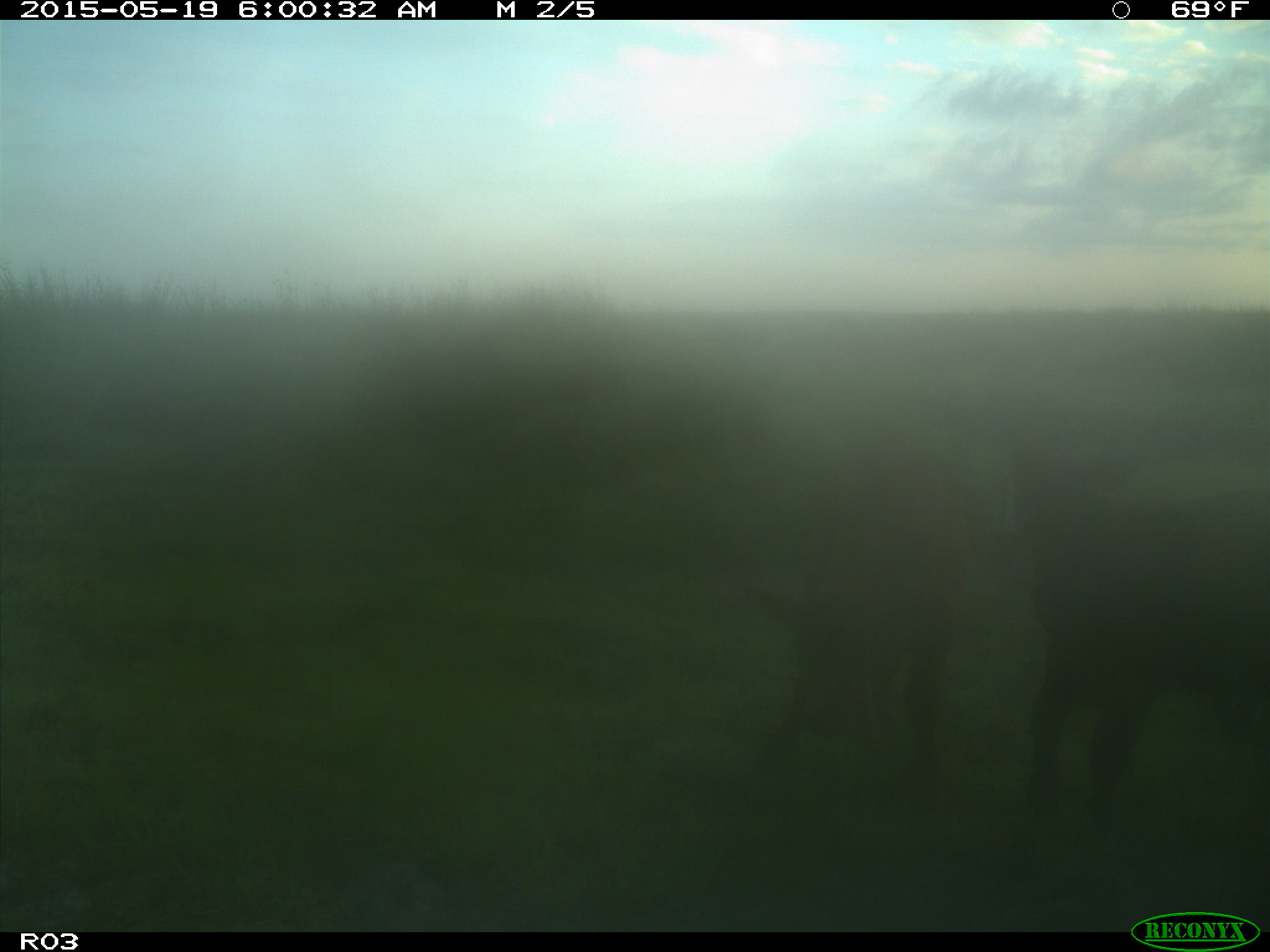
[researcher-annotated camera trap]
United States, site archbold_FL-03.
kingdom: Animalia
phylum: Chordata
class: Mammalia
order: Artiodactyla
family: Bovidae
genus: Bos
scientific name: Bos taurus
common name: domestic cow